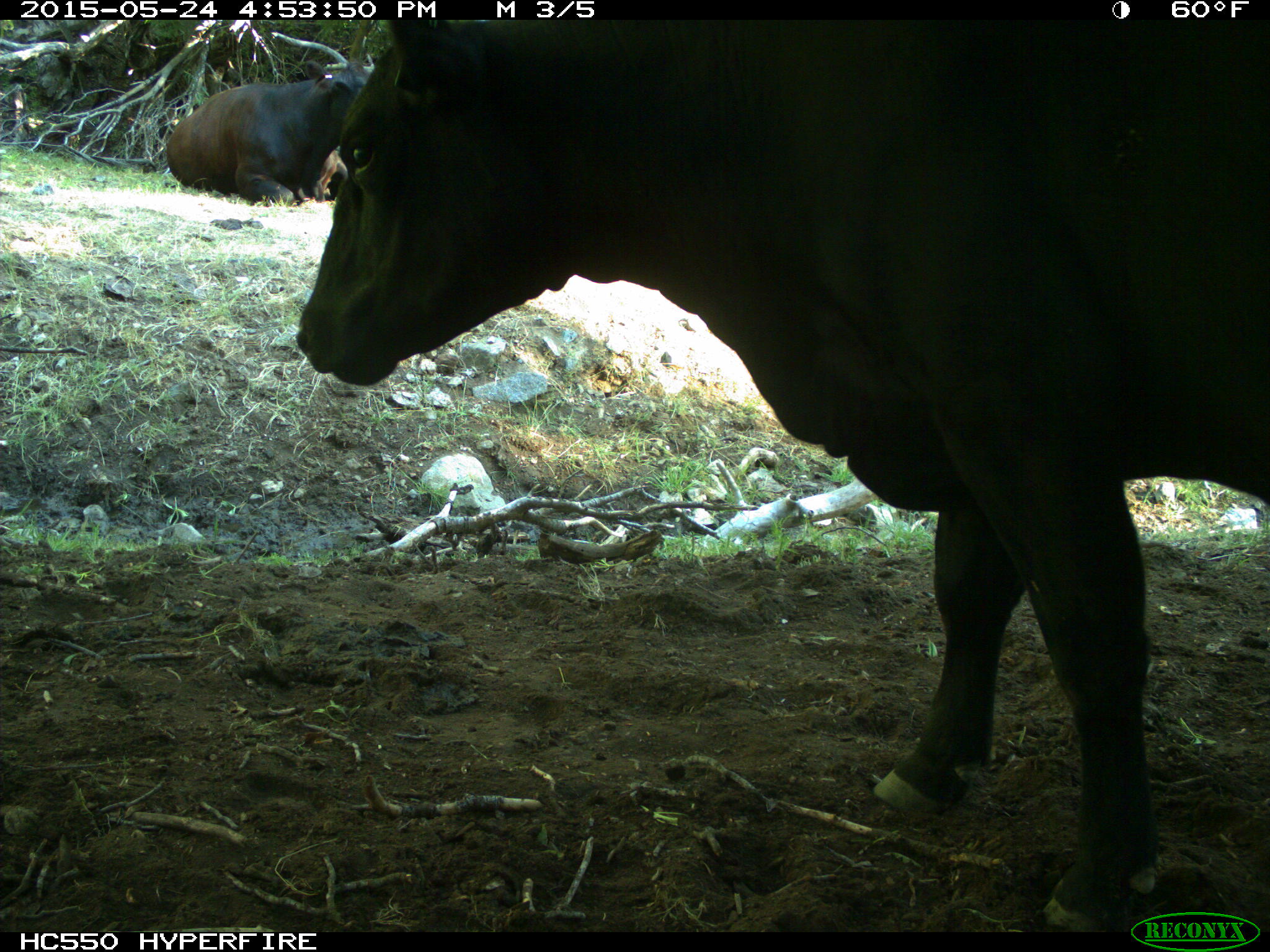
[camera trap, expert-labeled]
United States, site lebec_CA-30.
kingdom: Animalia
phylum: Chordata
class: Mammalia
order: Artiodactyla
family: Bovidae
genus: Bos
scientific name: Bos taurus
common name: domestic cow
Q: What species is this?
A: Bos taurus (domestic cow).